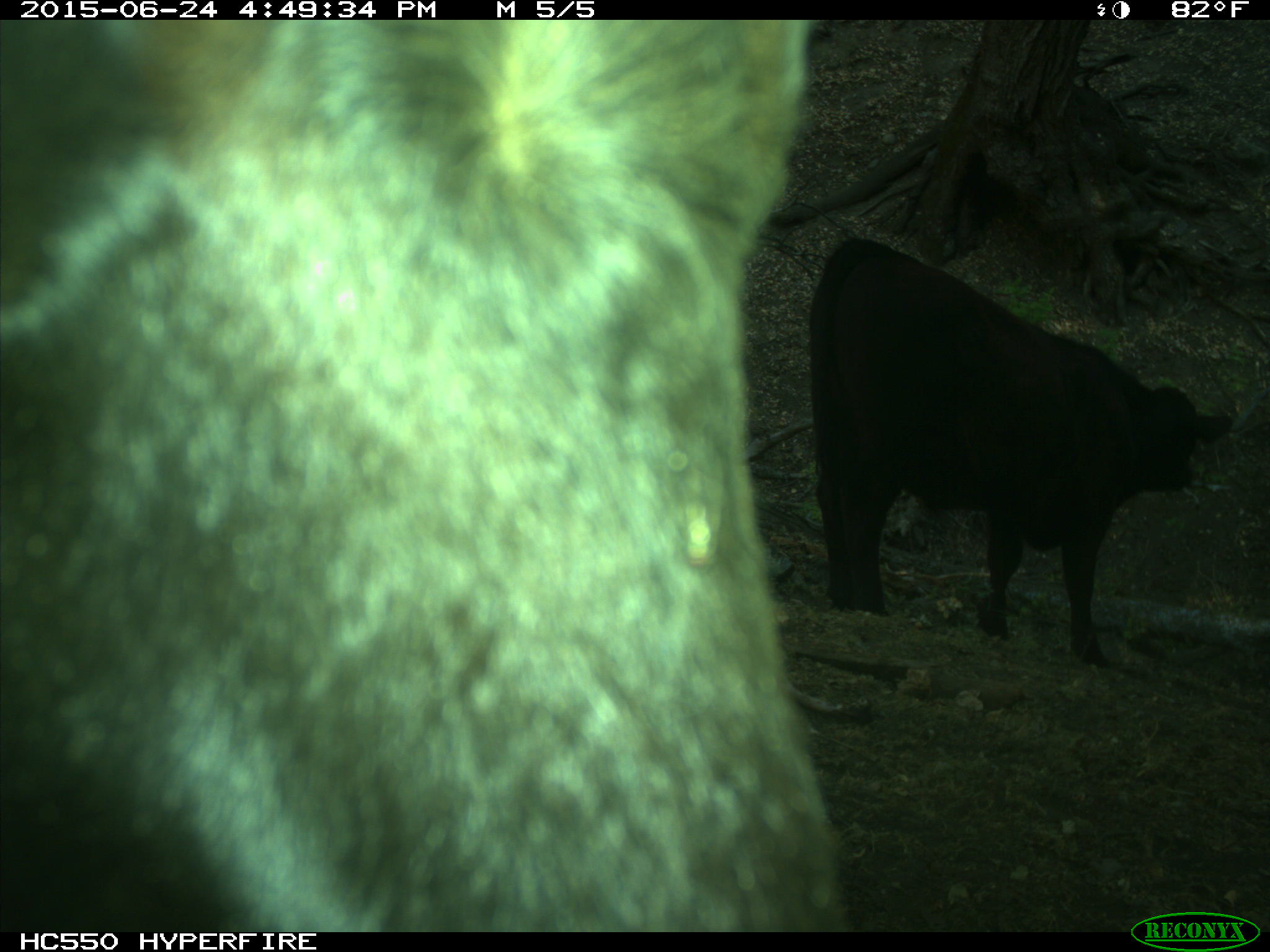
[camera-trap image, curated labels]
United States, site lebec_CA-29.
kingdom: Animalia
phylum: Chordata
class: Mammalia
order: Artiodactyla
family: Bovidae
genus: Bos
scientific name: Bos taurus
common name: domestic cow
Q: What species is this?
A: Bos taurus (domestic cow).